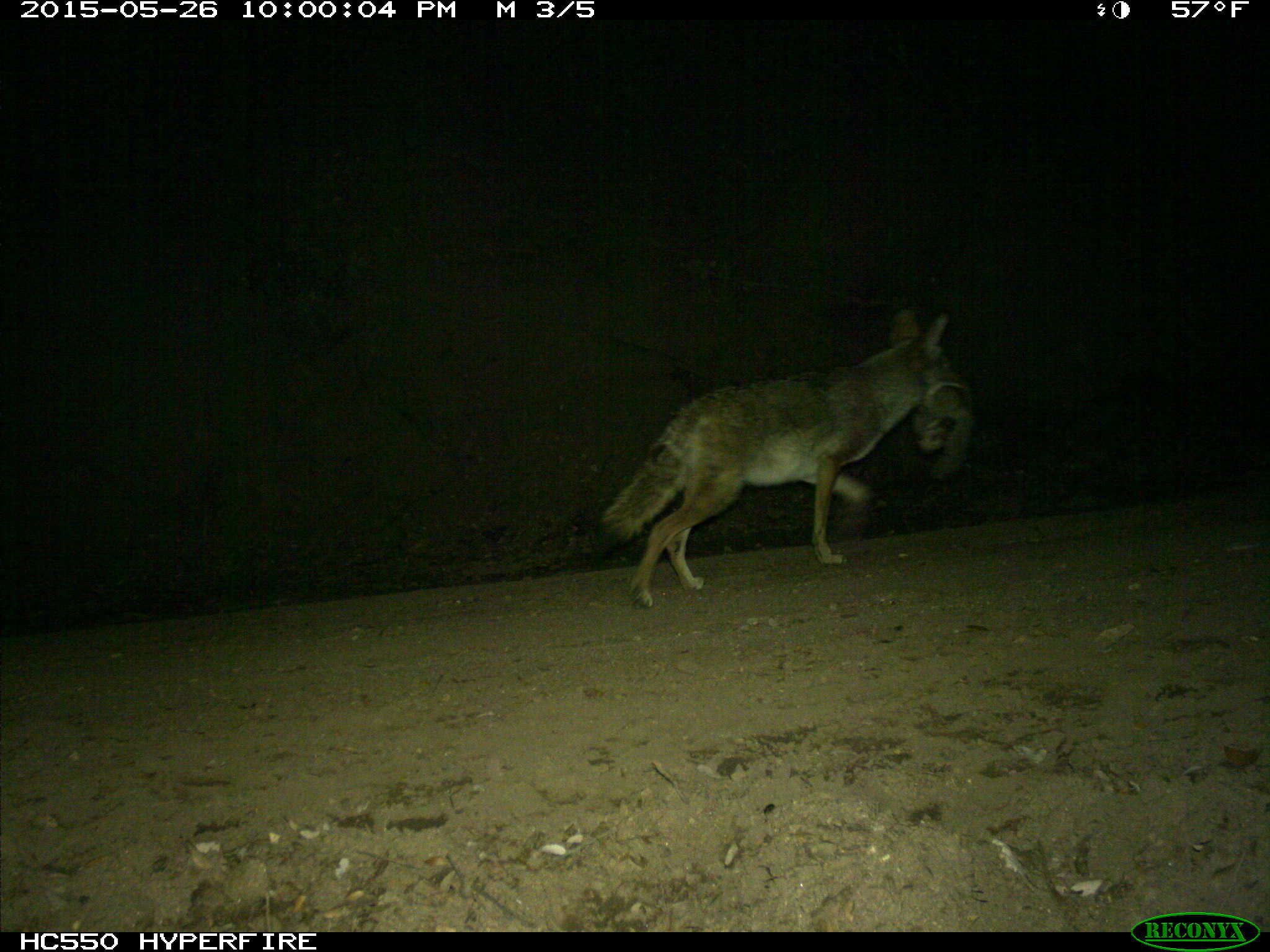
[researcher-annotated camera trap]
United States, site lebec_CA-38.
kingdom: Animalia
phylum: Chordata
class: Mammalia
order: Carnivora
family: Canidae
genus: Canis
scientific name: Canis latrans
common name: coyote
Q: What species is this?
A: Canis latrans (coyote).